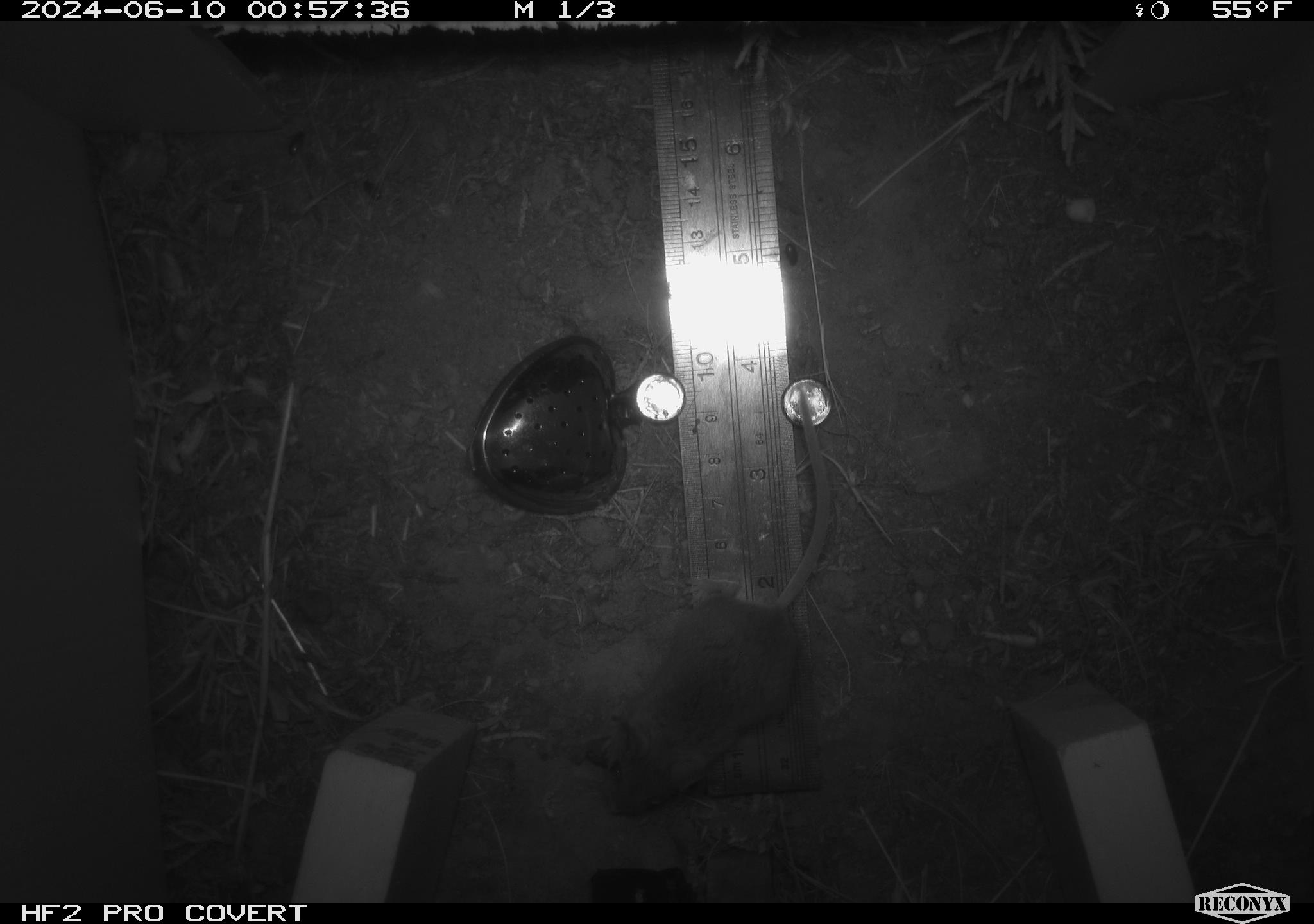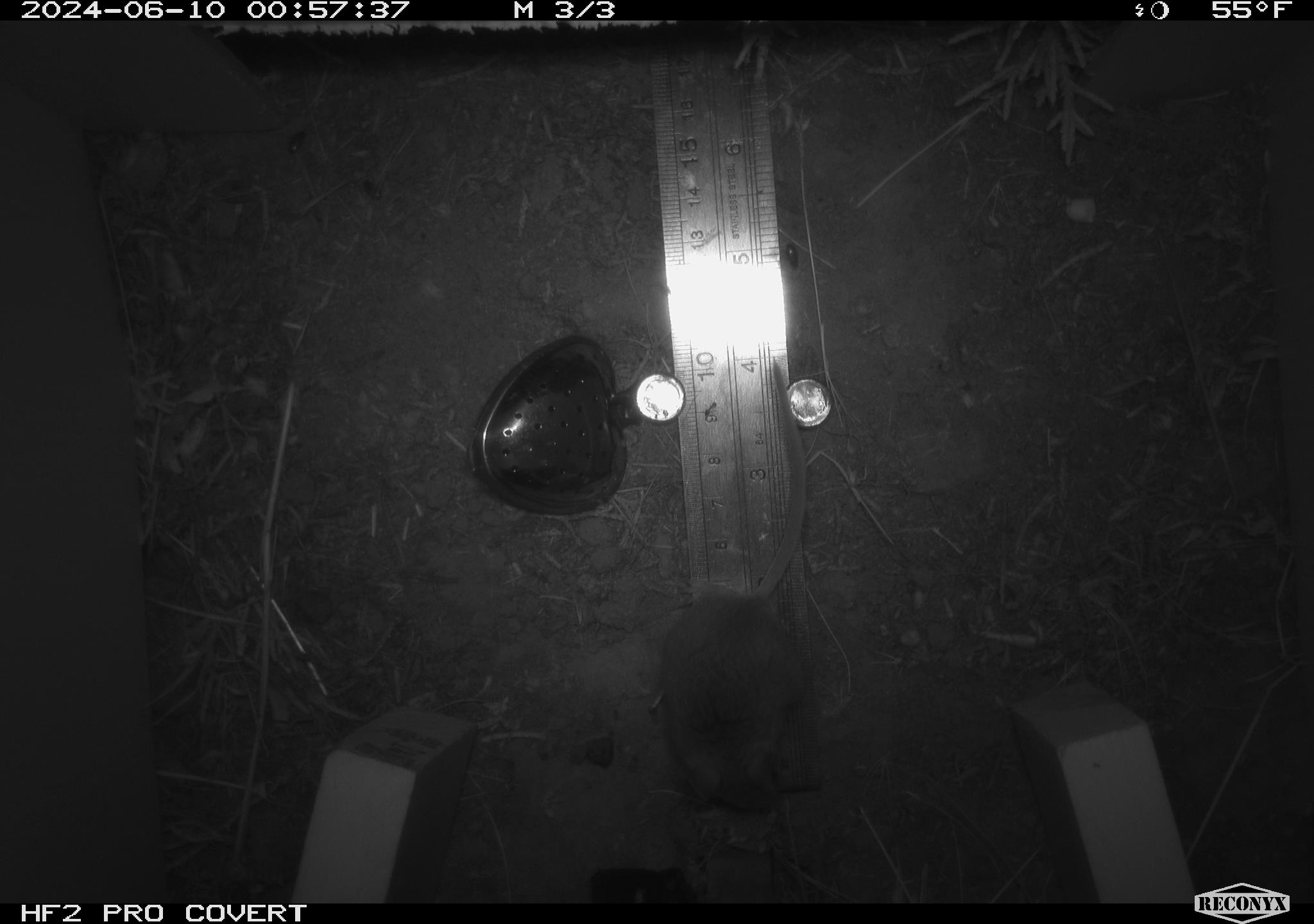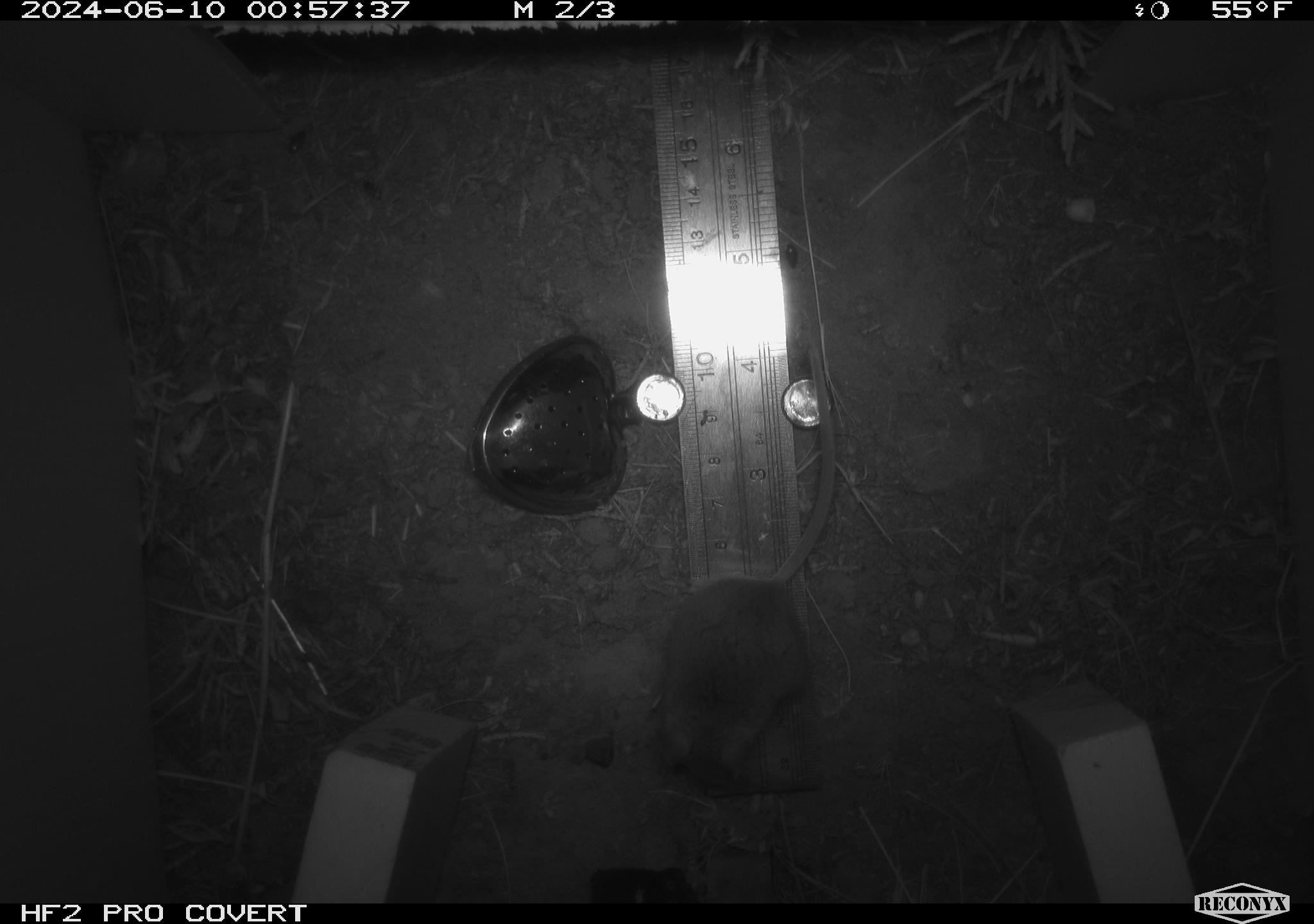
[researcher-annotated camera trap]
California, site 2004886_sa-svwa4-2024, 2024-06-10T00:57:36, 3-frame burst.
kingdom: Animalia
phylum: Chordata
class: Mammalia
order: Rodentia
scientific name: Rodentia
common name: mouse species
Mouse species (Rodentia).